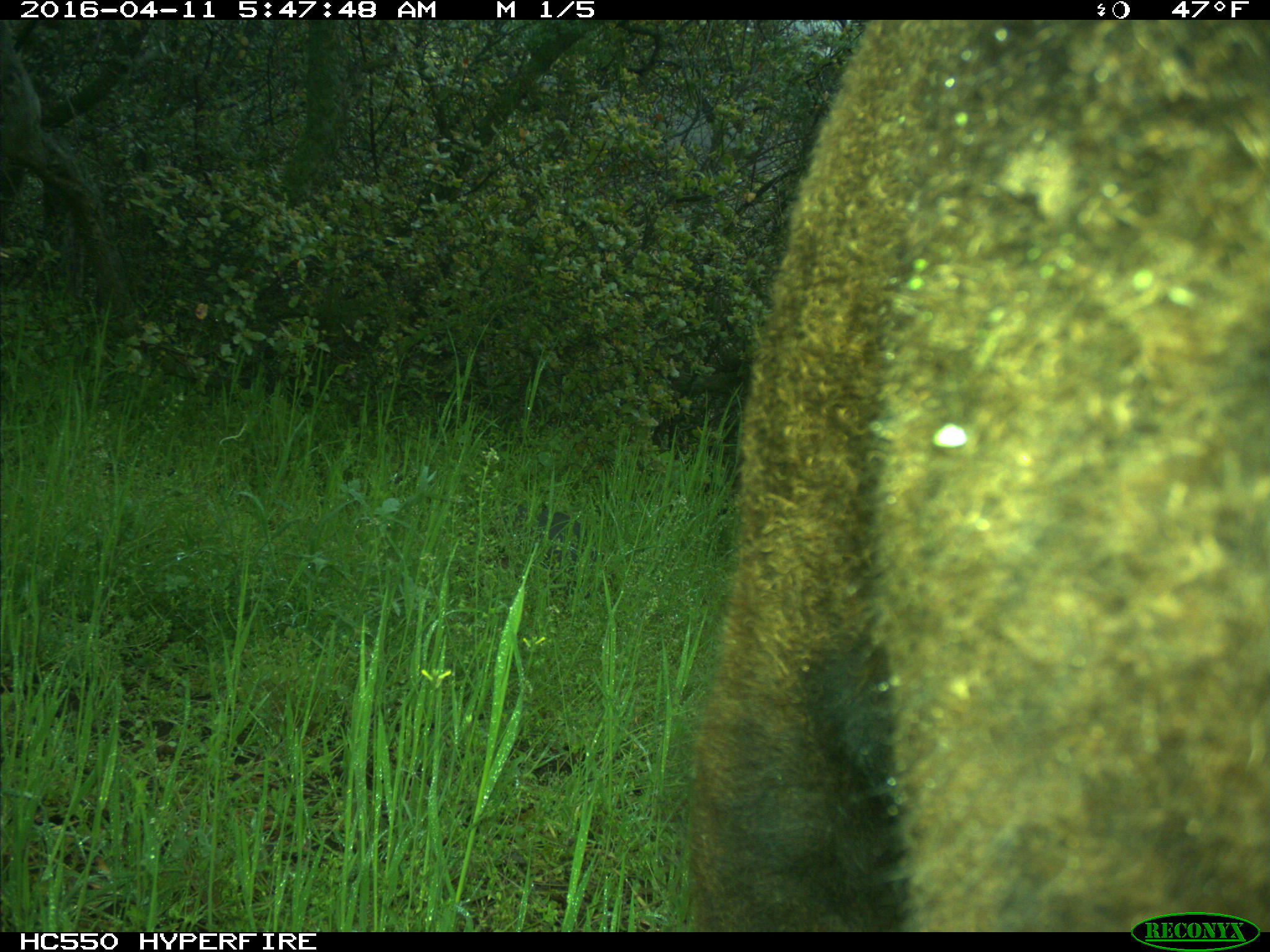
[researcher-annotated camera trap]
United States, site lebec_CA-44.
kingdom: Animalia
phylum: Chordata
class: Mammalia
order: Artiodactyla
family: Bovidae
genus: Bos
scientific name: Bos taurus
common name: domestic cow